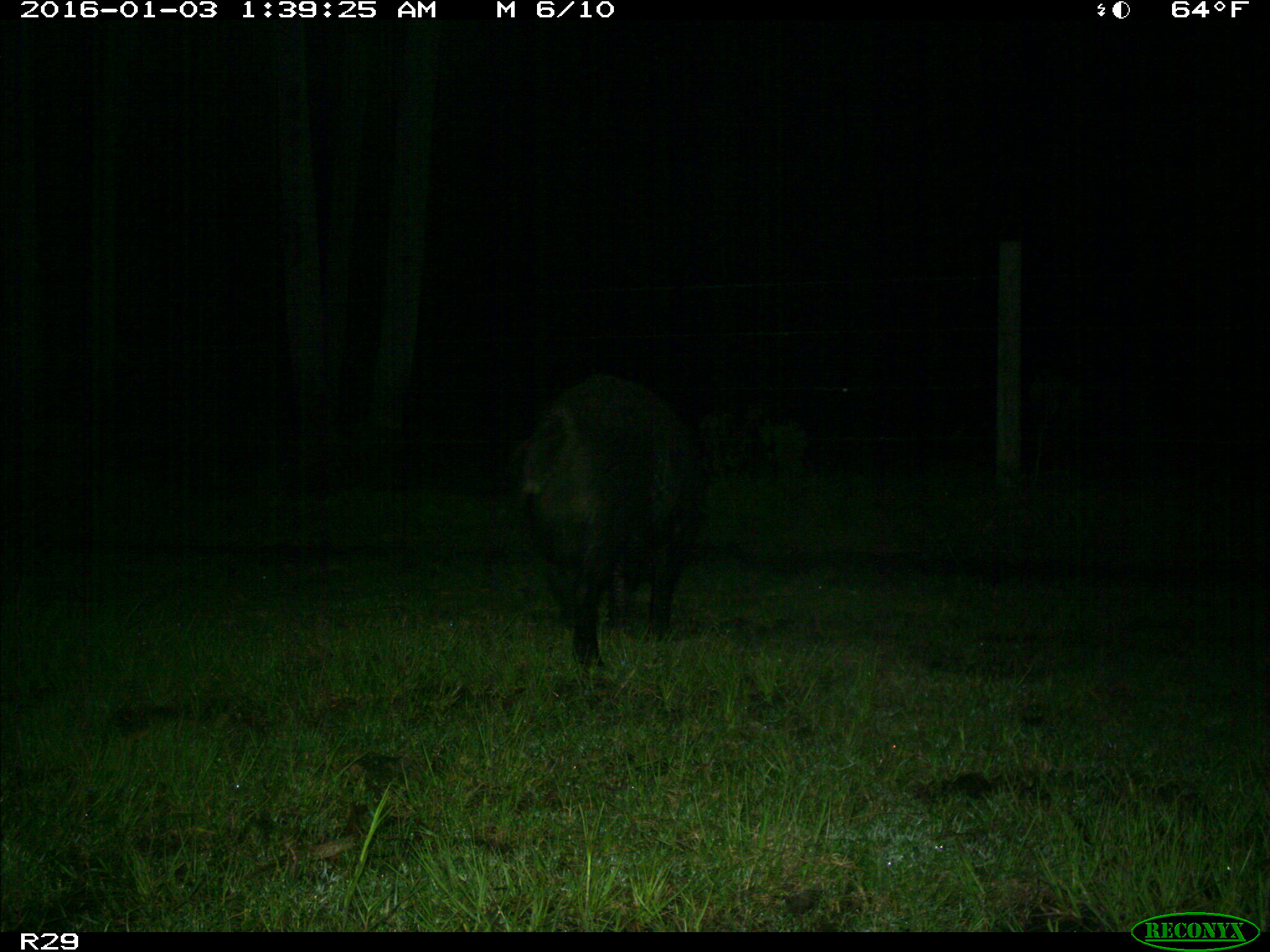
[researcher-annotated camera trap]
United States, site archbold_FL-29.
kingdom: Animalia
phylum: Chordata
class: Mammalia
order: Artiodactyla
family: Suidae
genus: Sus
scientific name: Sus scrofa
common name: wild boar